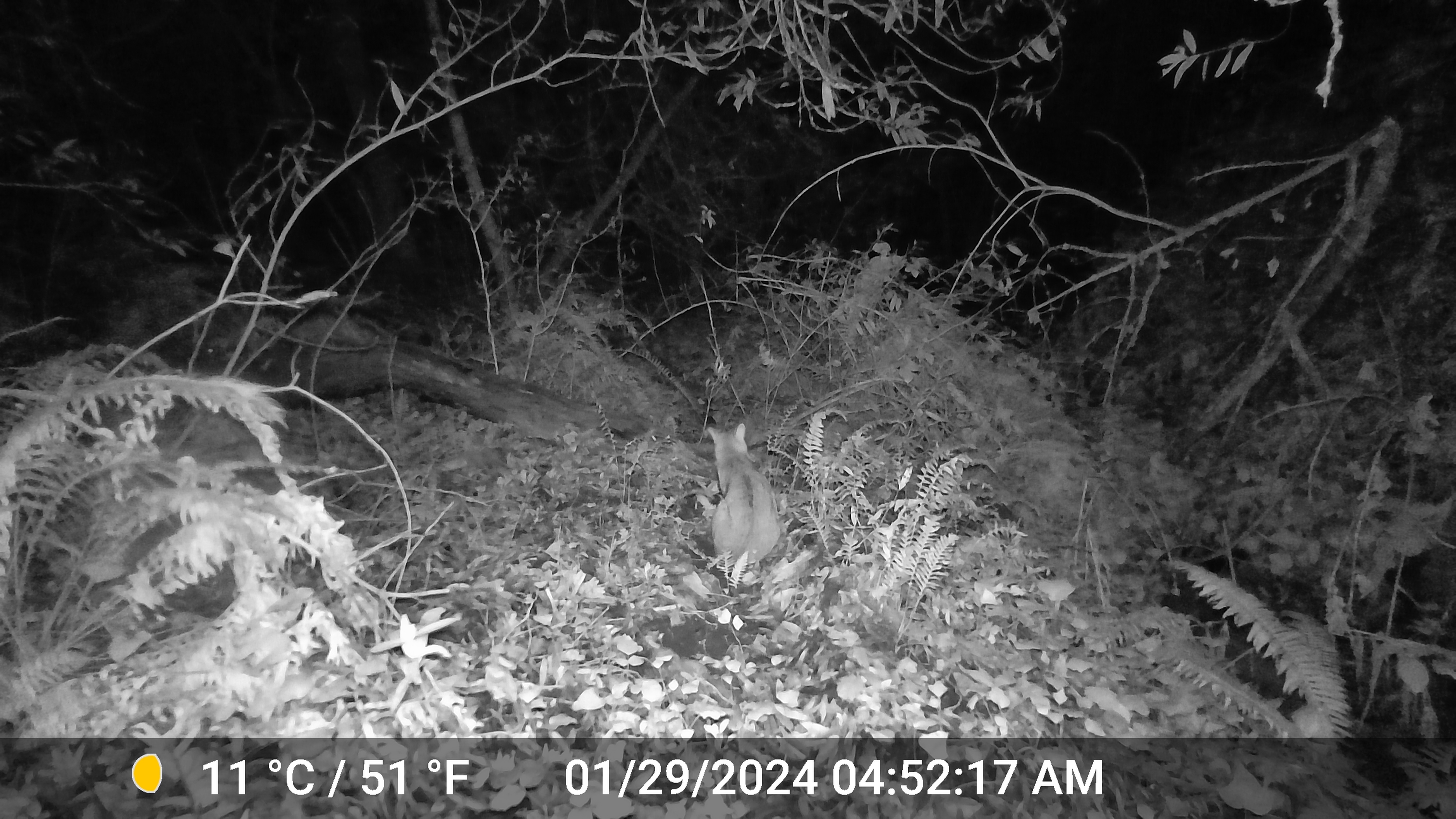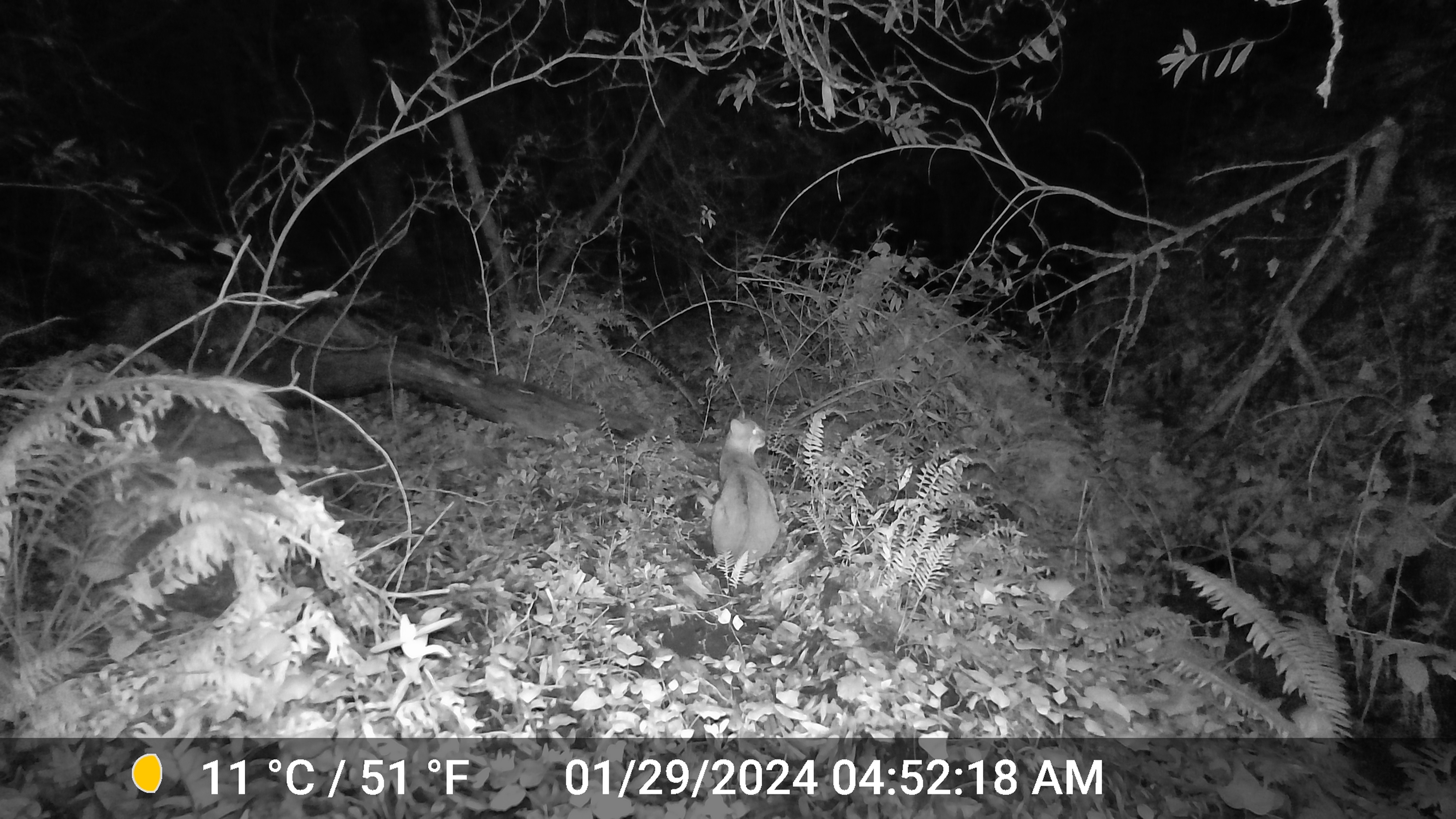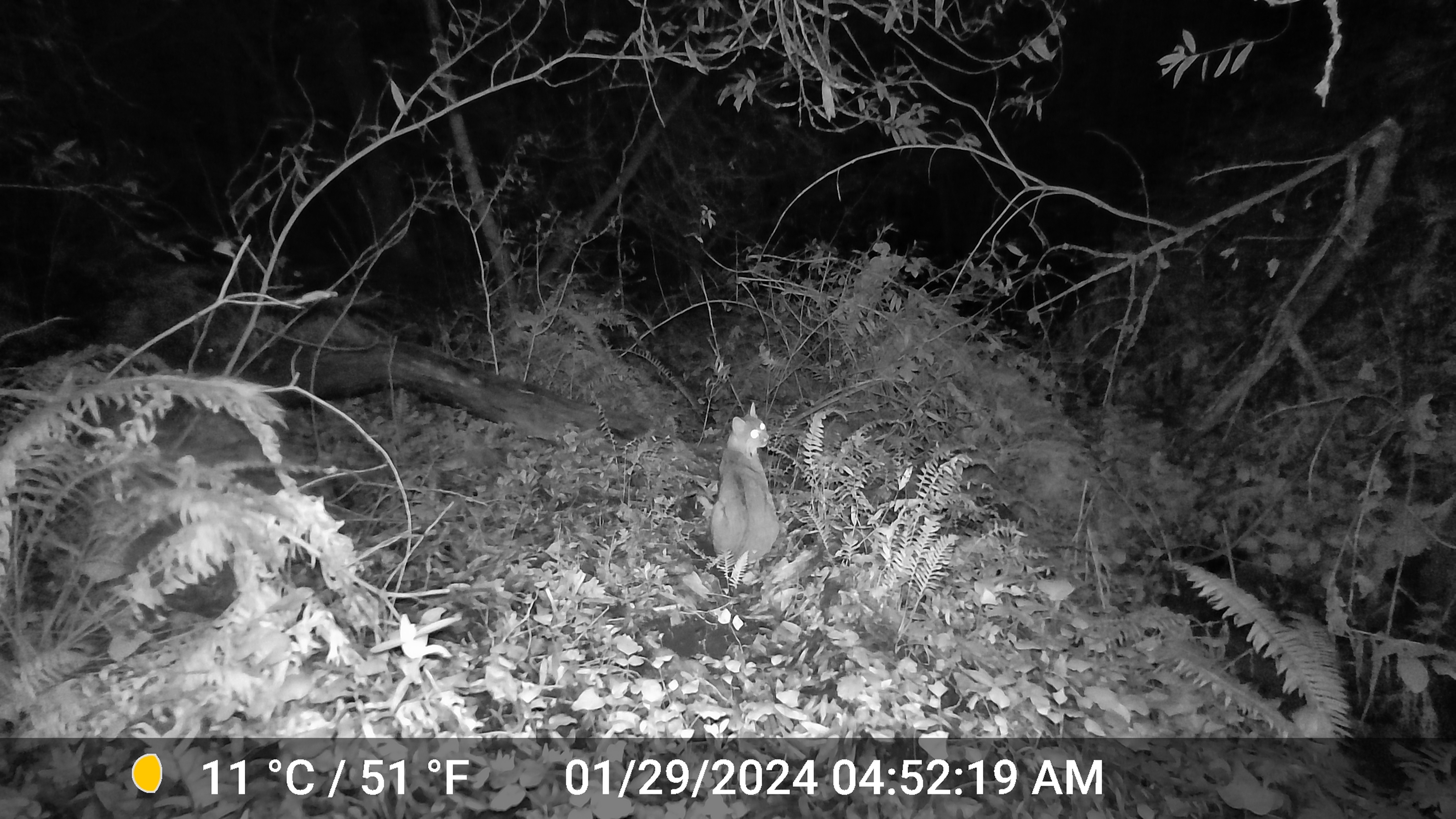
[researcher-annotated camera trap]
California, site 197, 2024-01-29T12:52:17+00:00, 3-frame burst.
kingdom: Animalia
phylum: Chordata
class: Mammalia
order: Carnivora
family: Felidae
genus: Lynx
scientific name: Lynx rufus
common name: bobcat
Bobcat (Lynx rufus).